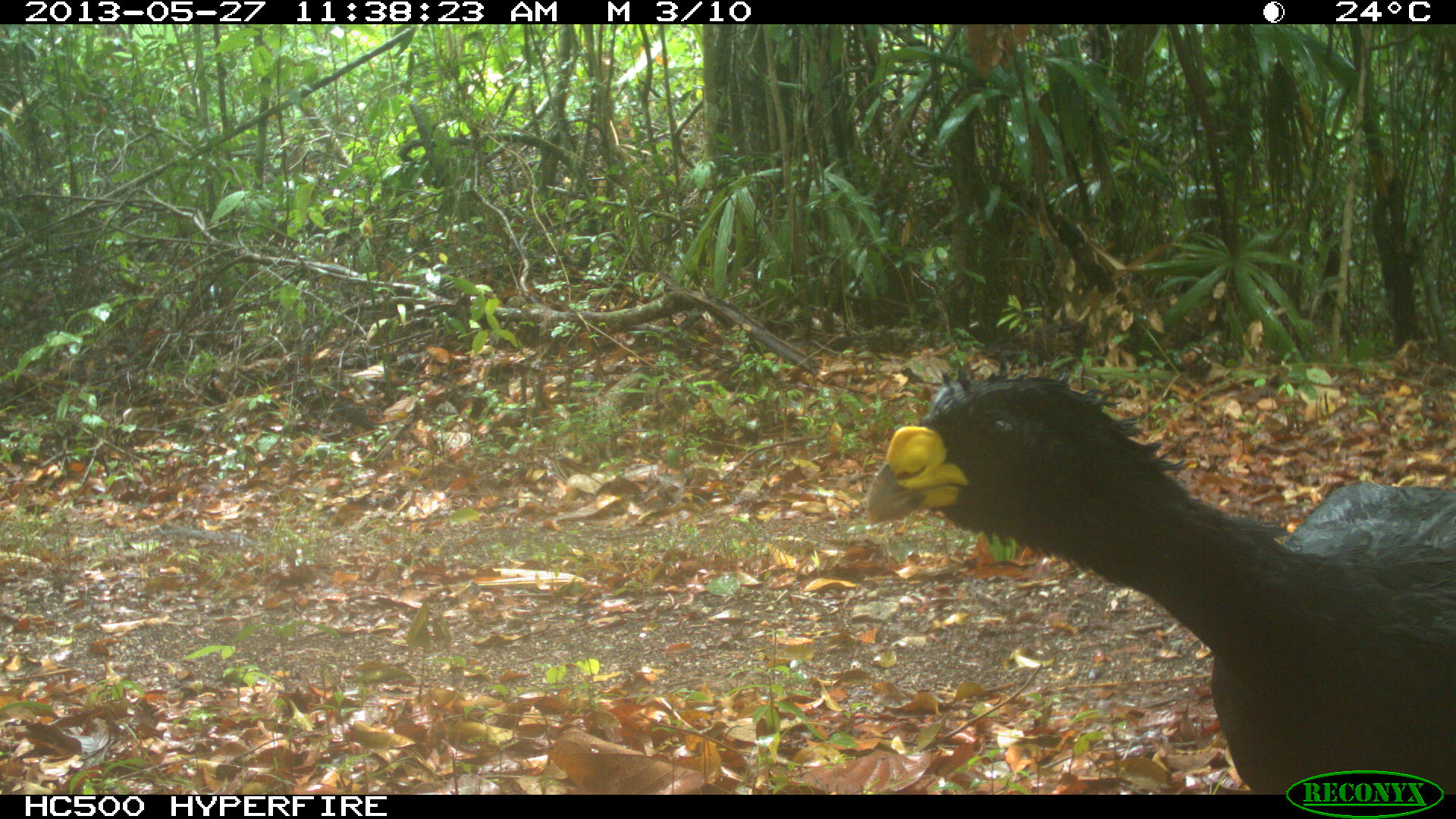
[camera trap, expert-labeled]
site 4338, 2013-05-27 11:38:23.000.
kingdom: Animalia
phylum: Chordata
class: Aves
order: Galliformes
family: Cracidae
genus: Crax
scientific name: Crax rubra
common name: great curassow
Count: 1.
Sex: male.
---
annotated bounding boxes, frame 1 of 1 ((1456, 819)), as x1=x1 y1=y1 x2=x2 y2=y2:
crax rubra: x1=860 y1=355 x2=1455 y2=791